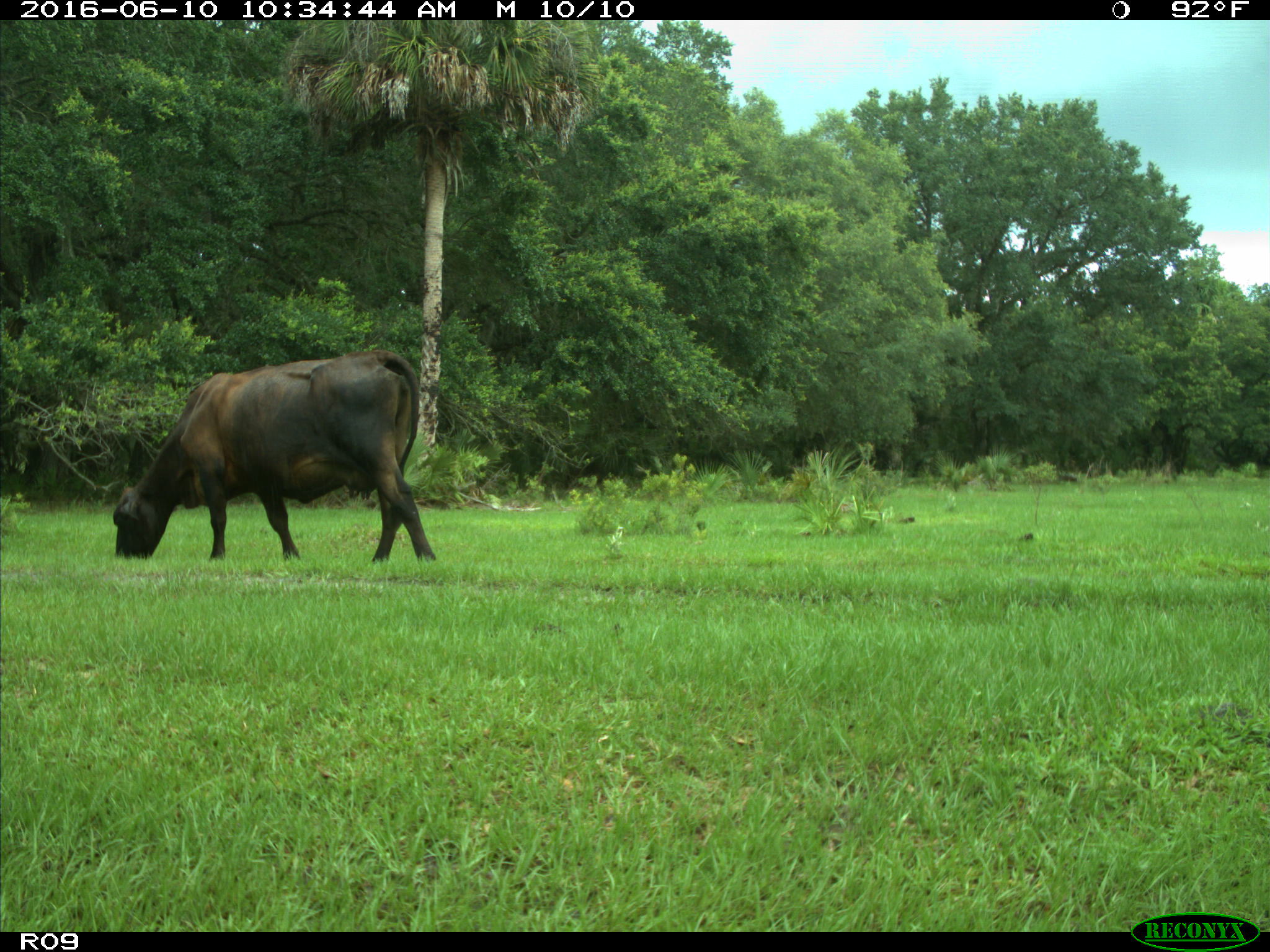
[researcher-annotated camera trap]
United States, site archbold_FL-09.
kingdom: Animalia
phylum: Chordata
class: Mammalia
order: Artiodactyla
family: Bovidae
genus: Bos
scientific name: Bos taurus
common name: domestic cow